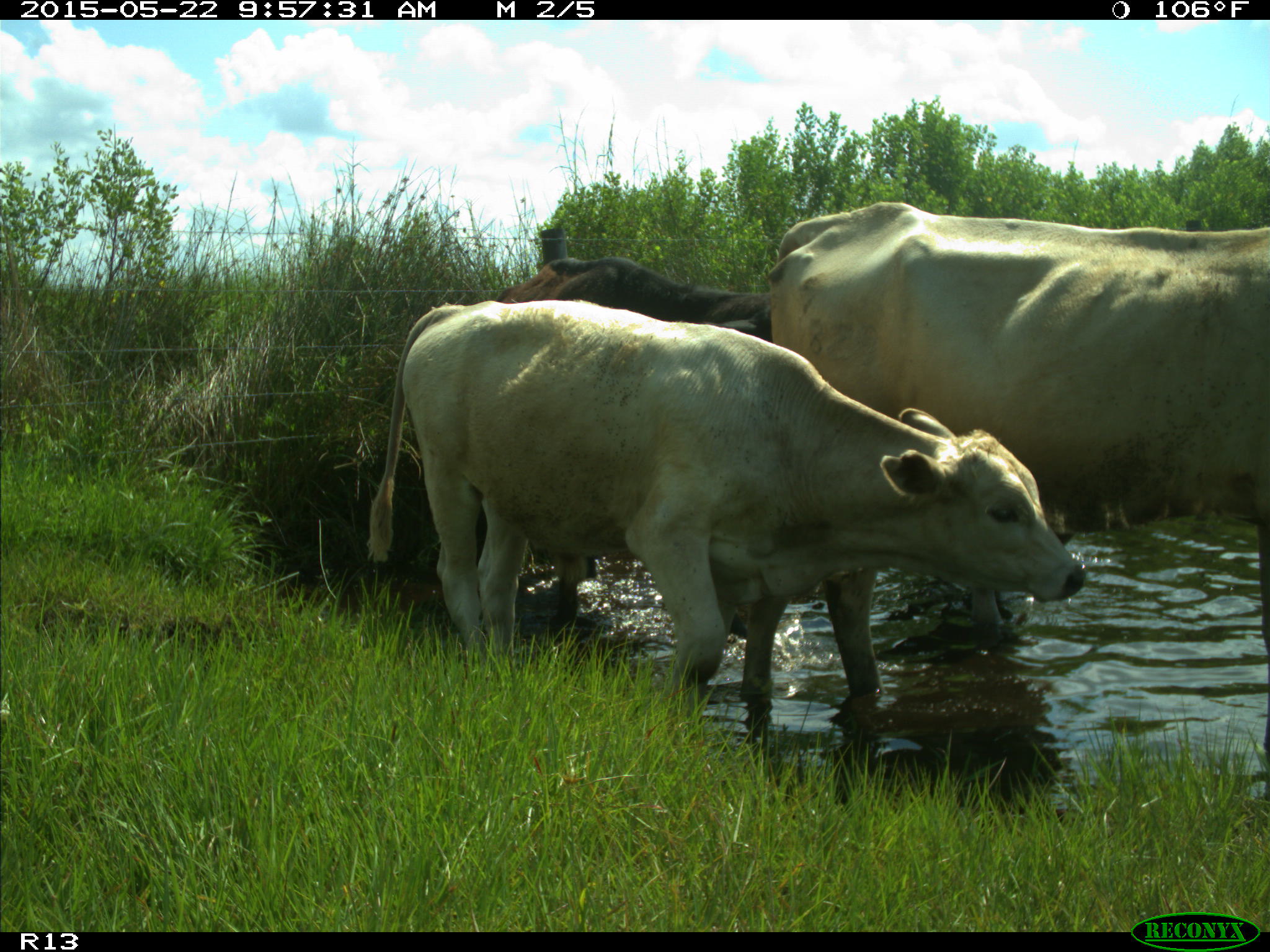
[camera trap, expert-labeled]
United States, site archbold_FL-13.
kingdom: Animalia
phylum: Chordata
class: Mammalia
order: Artiodactyla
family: Bovidae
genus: Bos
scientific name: Bos taurus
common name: domestic cow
Bos taurus (domestic cow).